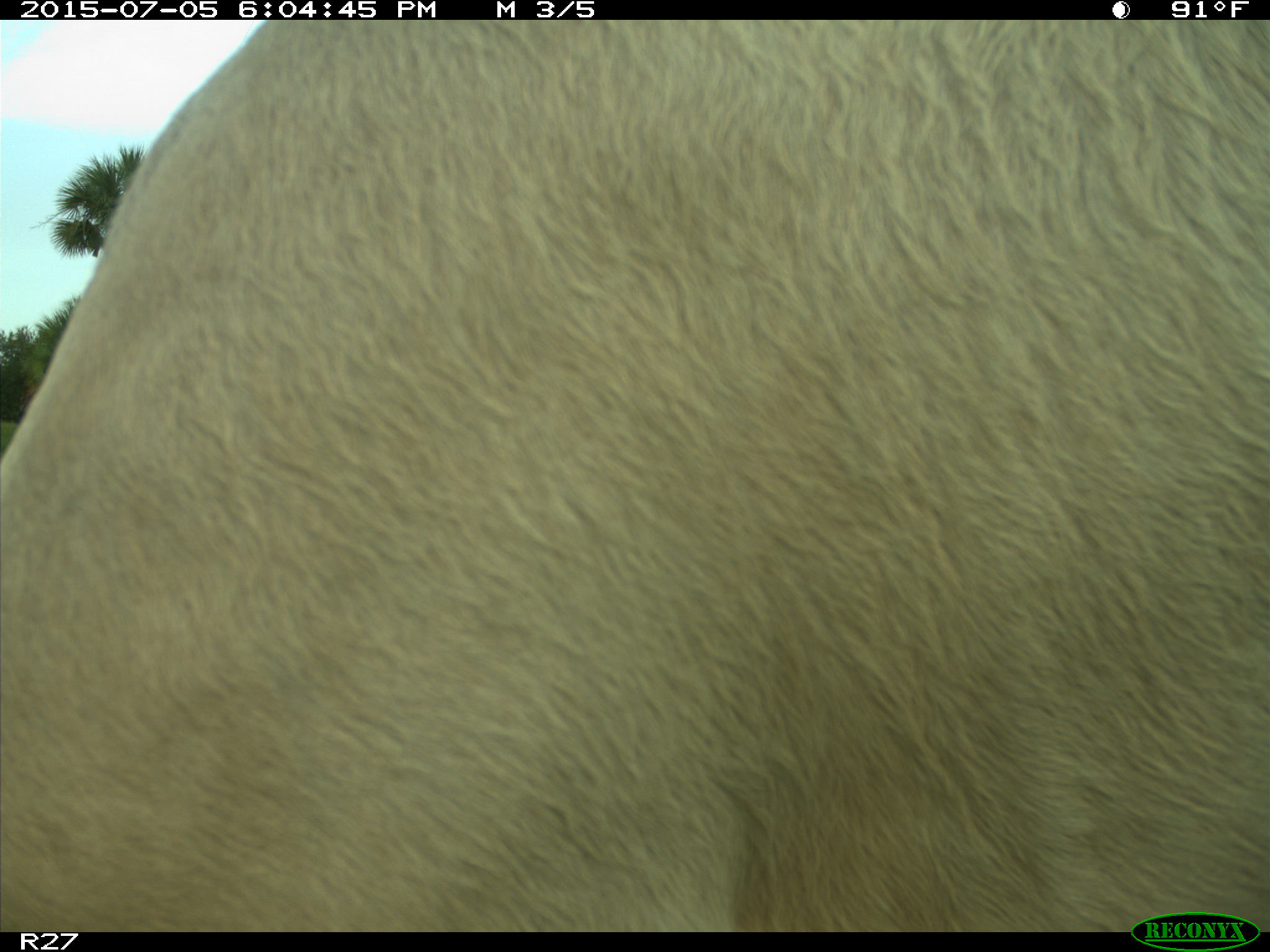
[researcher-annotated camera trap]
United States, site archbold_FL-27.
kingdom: Animalia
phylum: Chordata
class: Mammalia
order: Artiodactyla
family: Bovidae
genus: Bos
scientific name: Bos taurus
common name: domestic cow